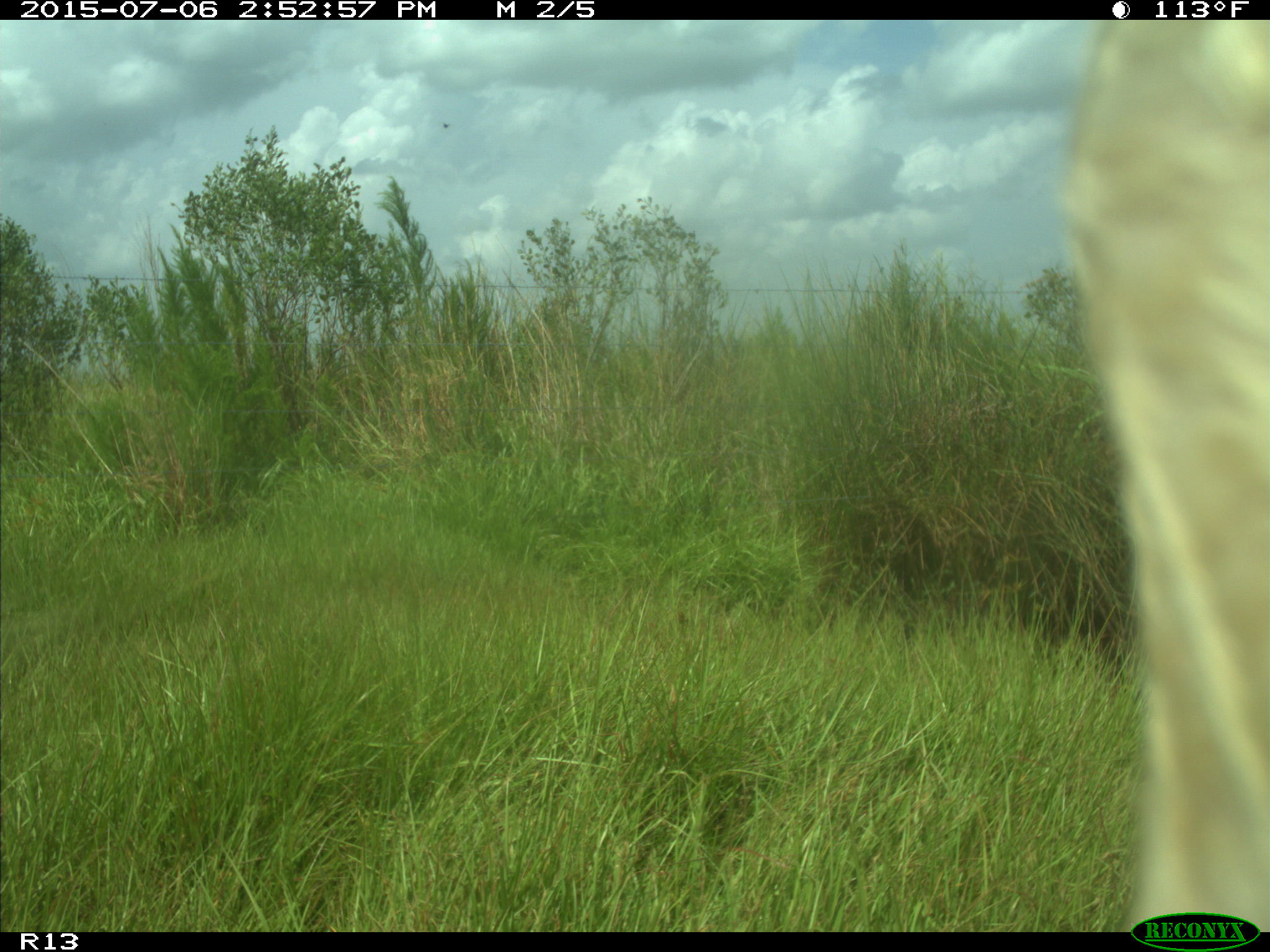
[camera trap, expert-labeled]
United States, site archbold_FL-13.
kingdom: Animalia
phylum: Chordata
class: Mammalia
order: Artiodactyla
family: Bovidae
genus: Bos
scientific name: Bos taurus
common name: domestic cow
Bos taurus (domestic cow).